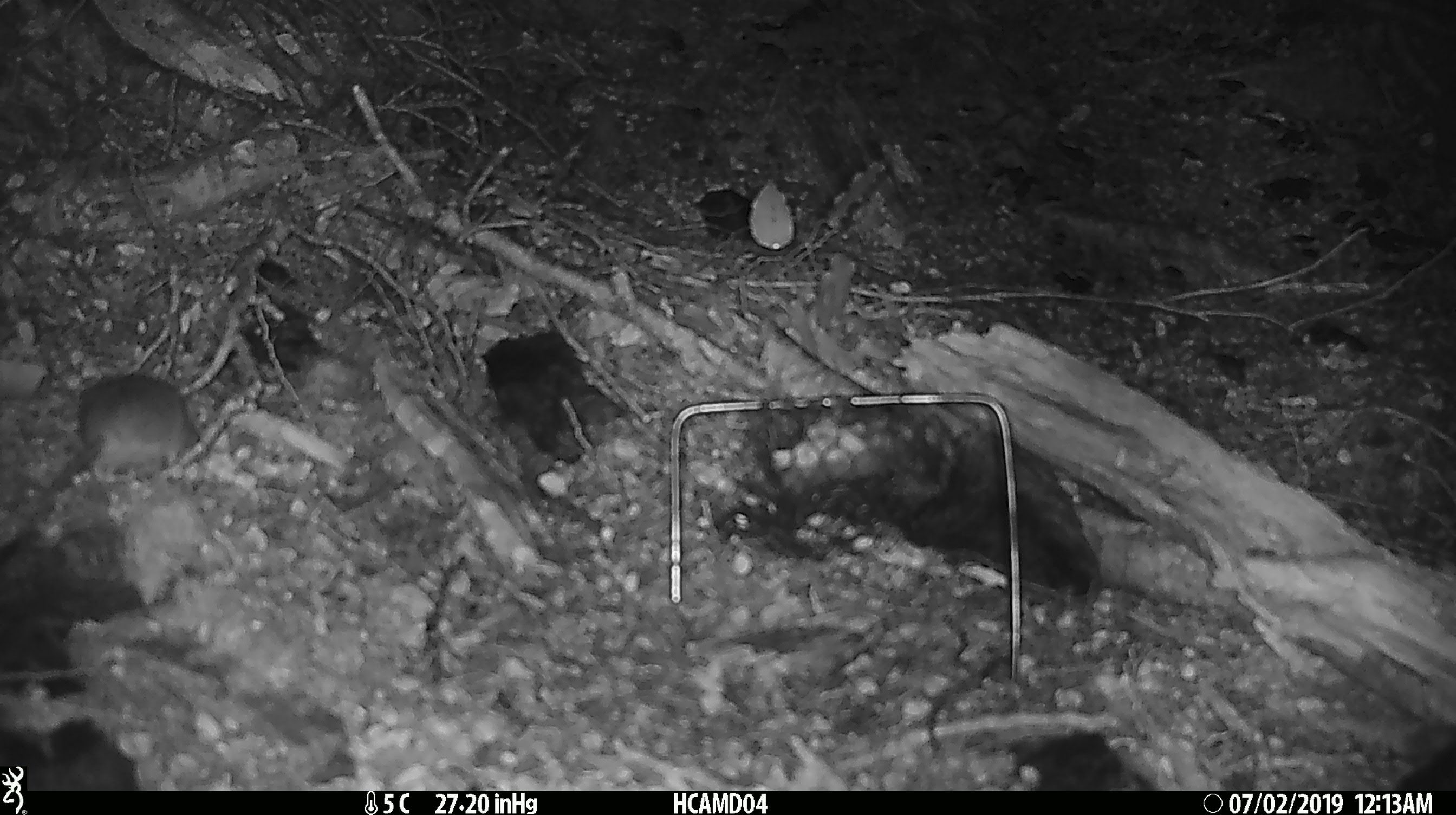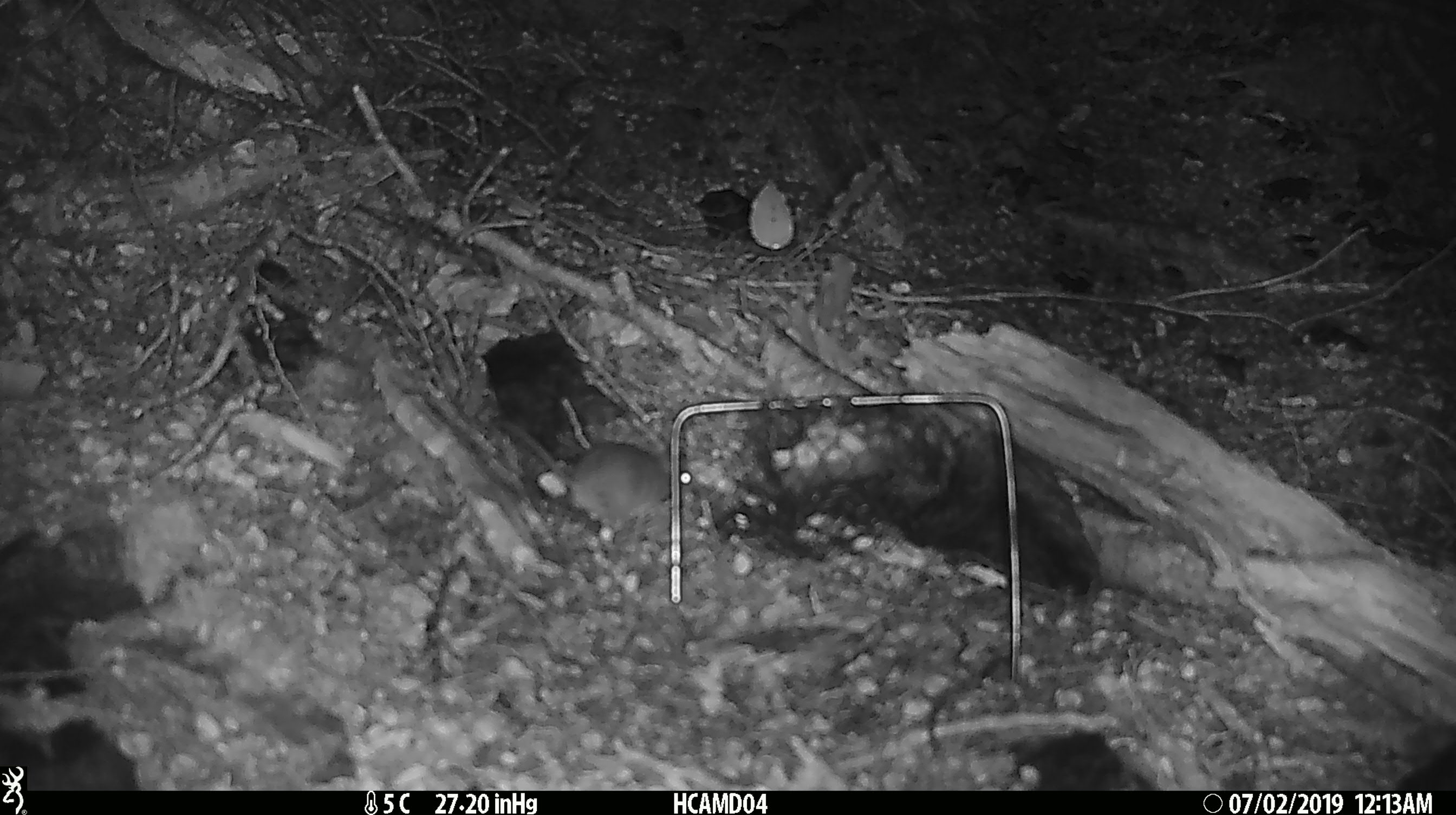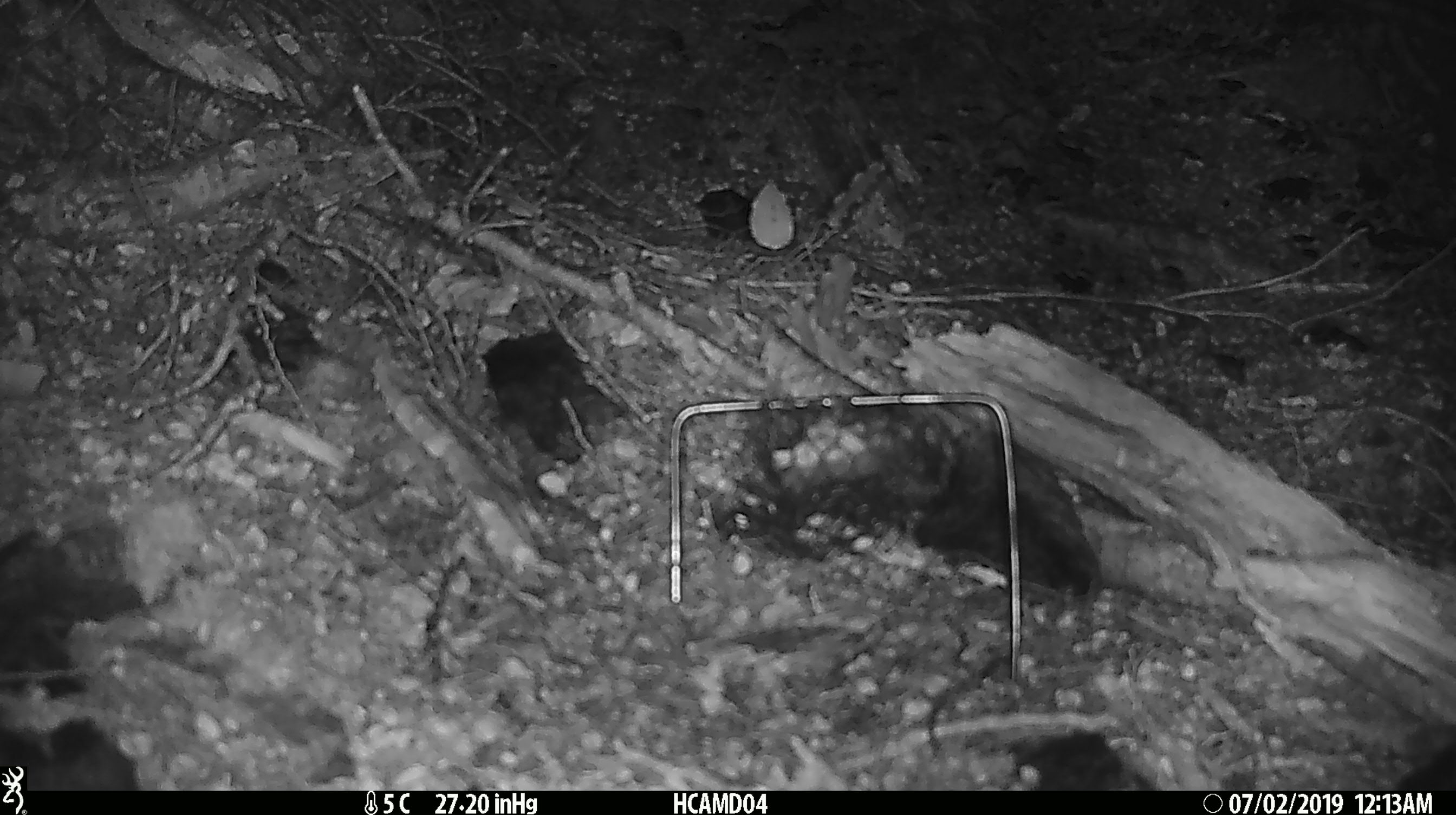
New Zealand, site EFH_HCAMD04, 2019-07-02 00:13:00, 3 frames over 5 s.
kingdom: Animalia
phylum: Chordata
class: Mammalia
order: Rodentia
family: Muridae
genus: Mus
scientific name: Mus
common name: mouse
Mouse (Mus).